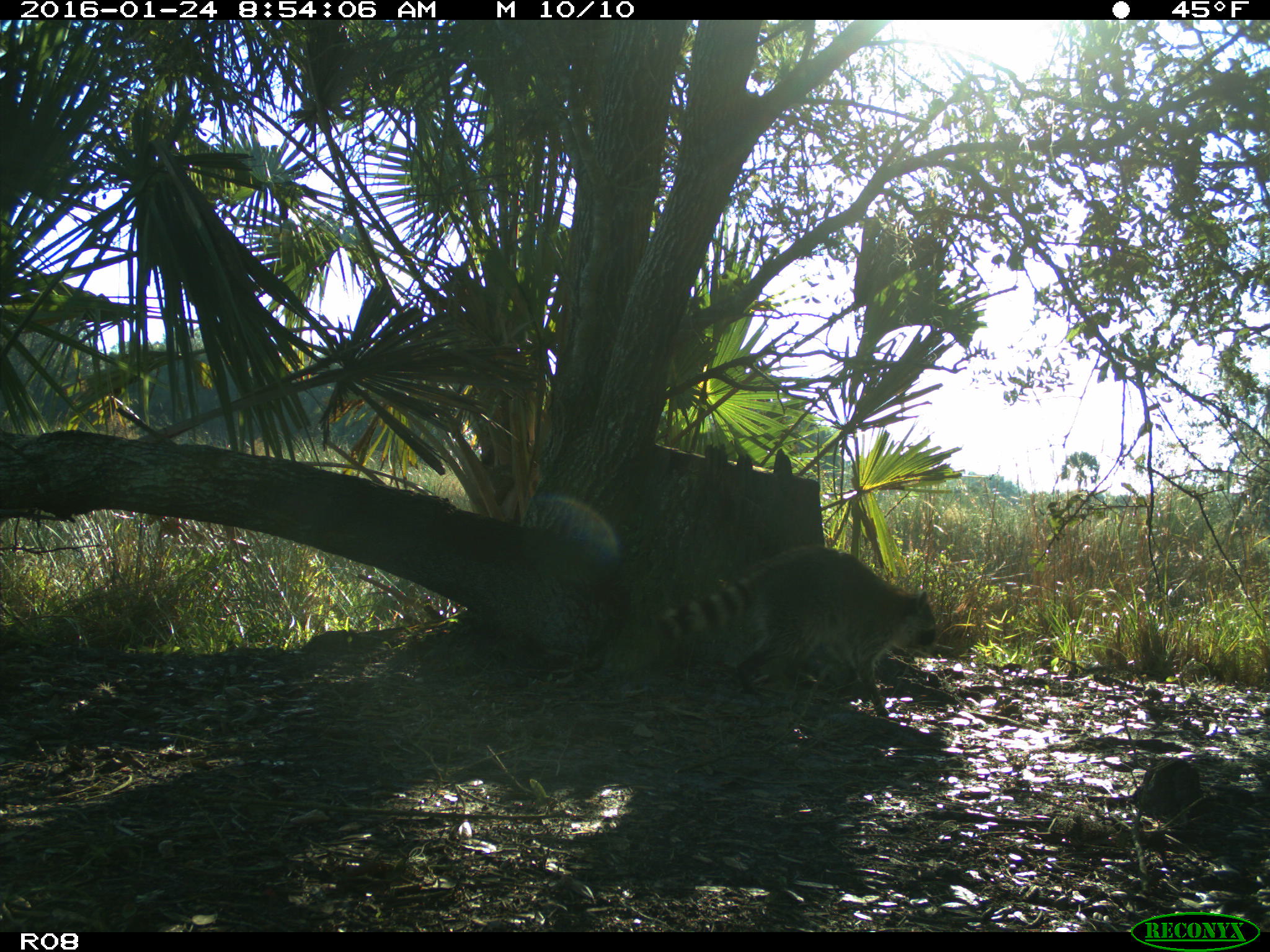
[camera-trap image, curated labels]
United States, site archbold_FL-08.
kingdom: Animalia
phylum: Chordata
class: Mammalia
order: Carnivora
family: Procyonidae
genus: Procyon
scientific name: Procyon lotor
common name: common raccoon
Procyon lotor (common raccoon).